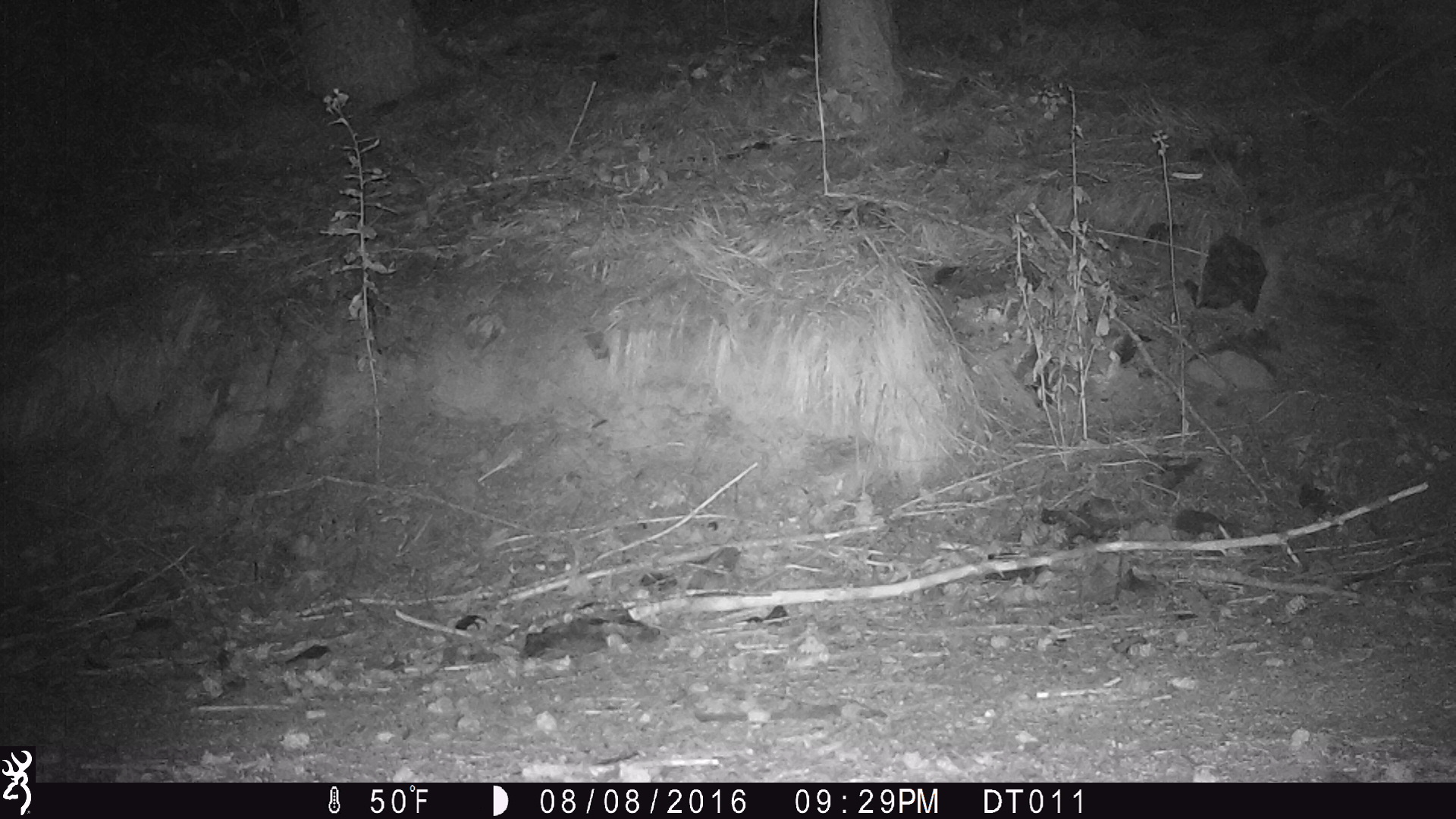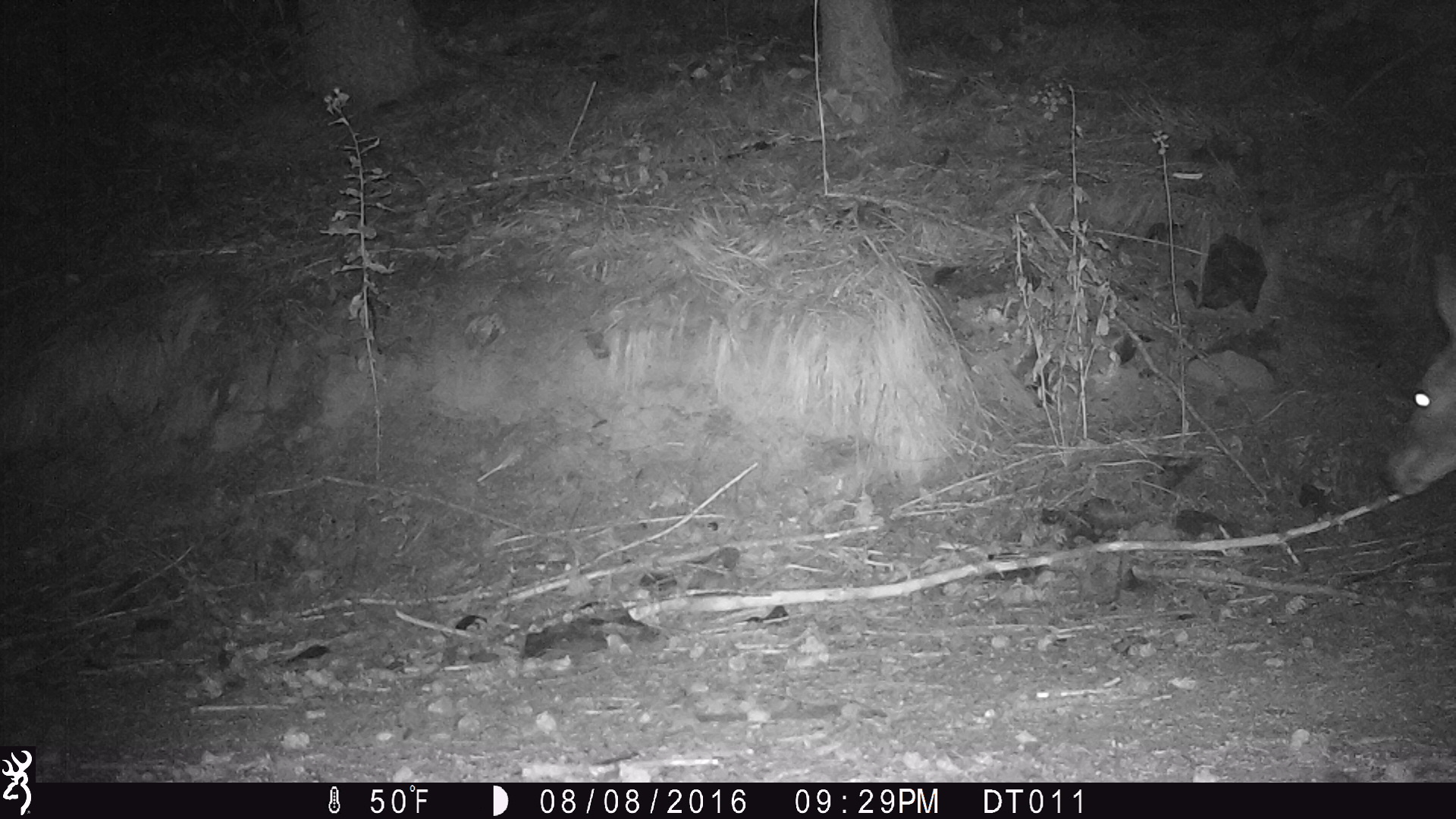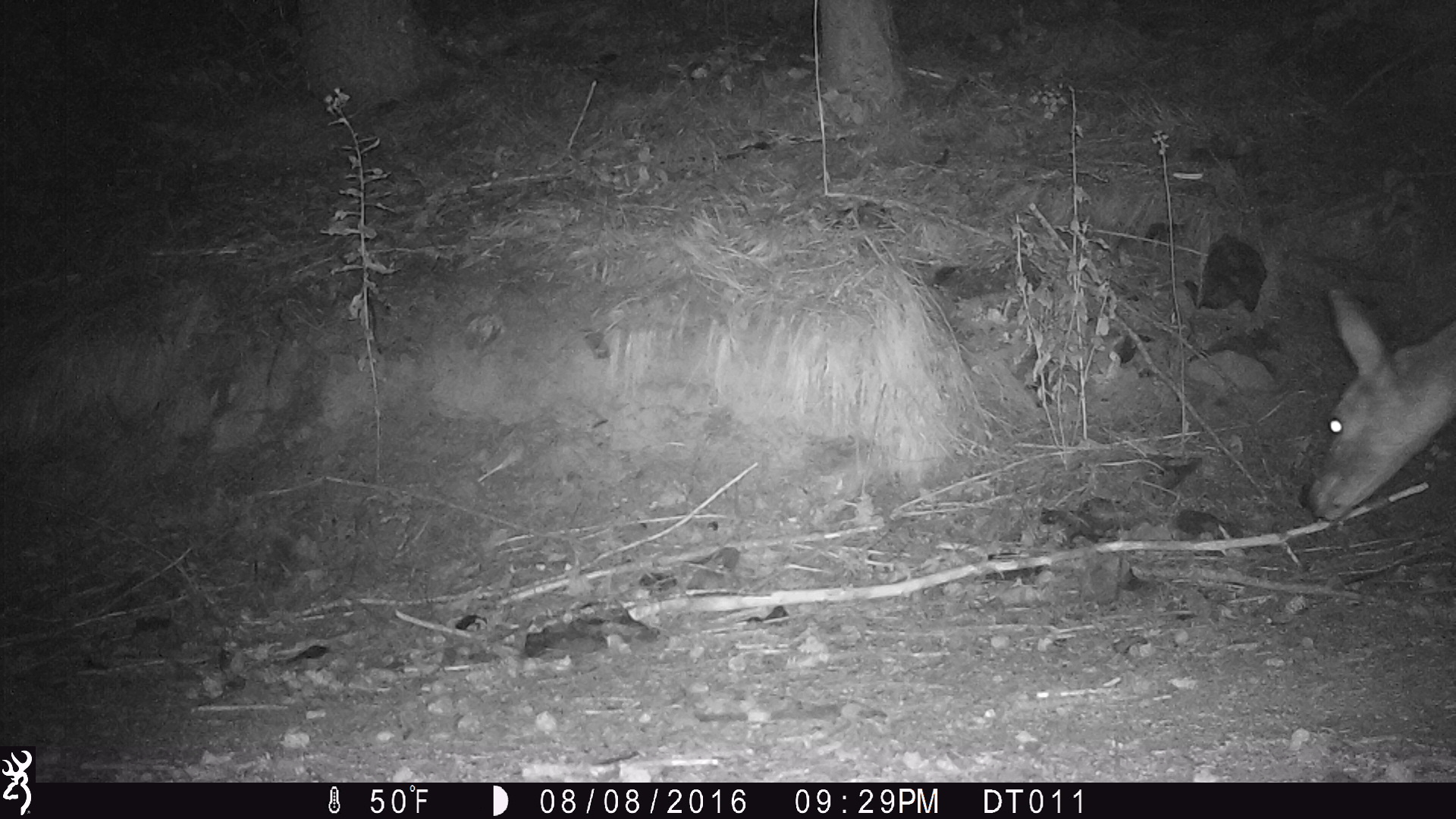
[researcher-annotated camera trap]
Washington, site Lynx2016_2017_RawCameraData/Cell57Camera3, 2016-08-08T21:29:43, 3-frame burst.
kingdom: Animalia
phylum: Chordata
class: Mammalia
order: Artiodactyla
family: Cervidae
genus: Odocoileus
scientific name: Odocoileus hemionus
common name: mule deer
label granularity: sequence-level